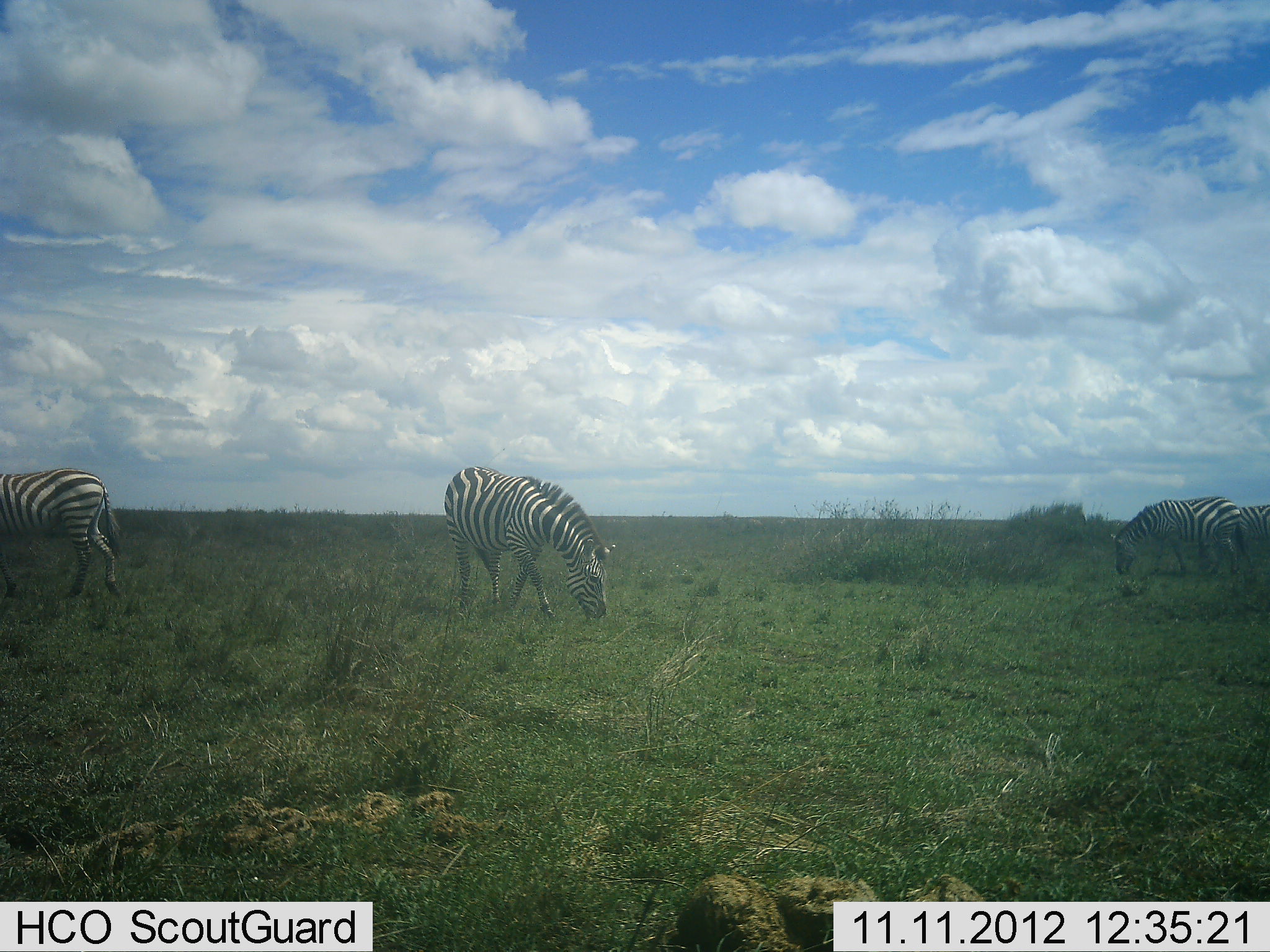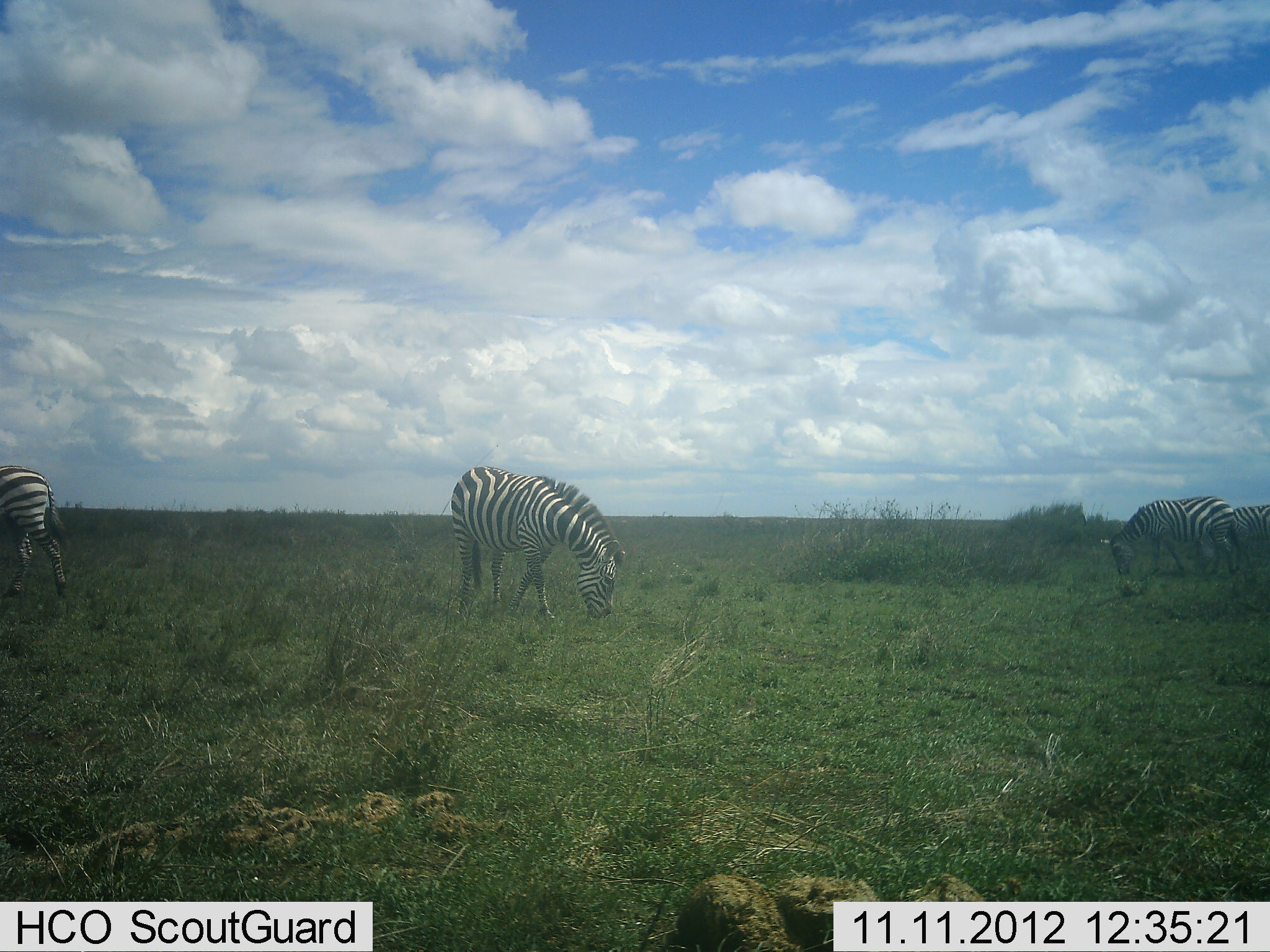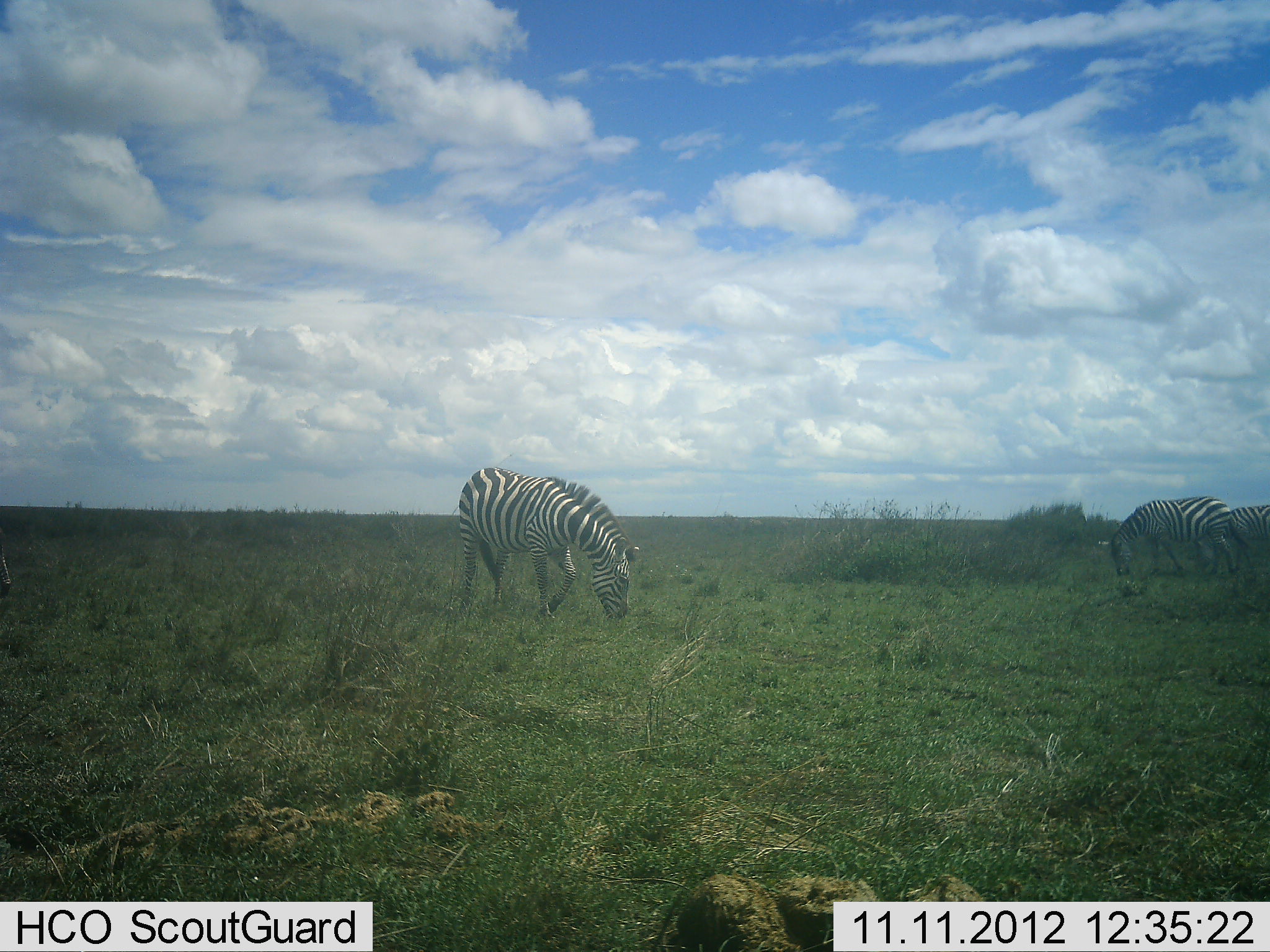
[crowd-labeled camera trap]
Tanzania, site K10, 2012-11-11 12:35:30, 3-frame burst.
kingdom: Animalia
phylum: Chordata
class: Mammalia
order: Perissodactyla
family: Equidae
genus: Equus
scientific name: Equus quagga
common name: plains zebra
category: zebra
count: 4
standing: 36%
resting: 0%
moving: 55%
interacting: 0%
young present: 0%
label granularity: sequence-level